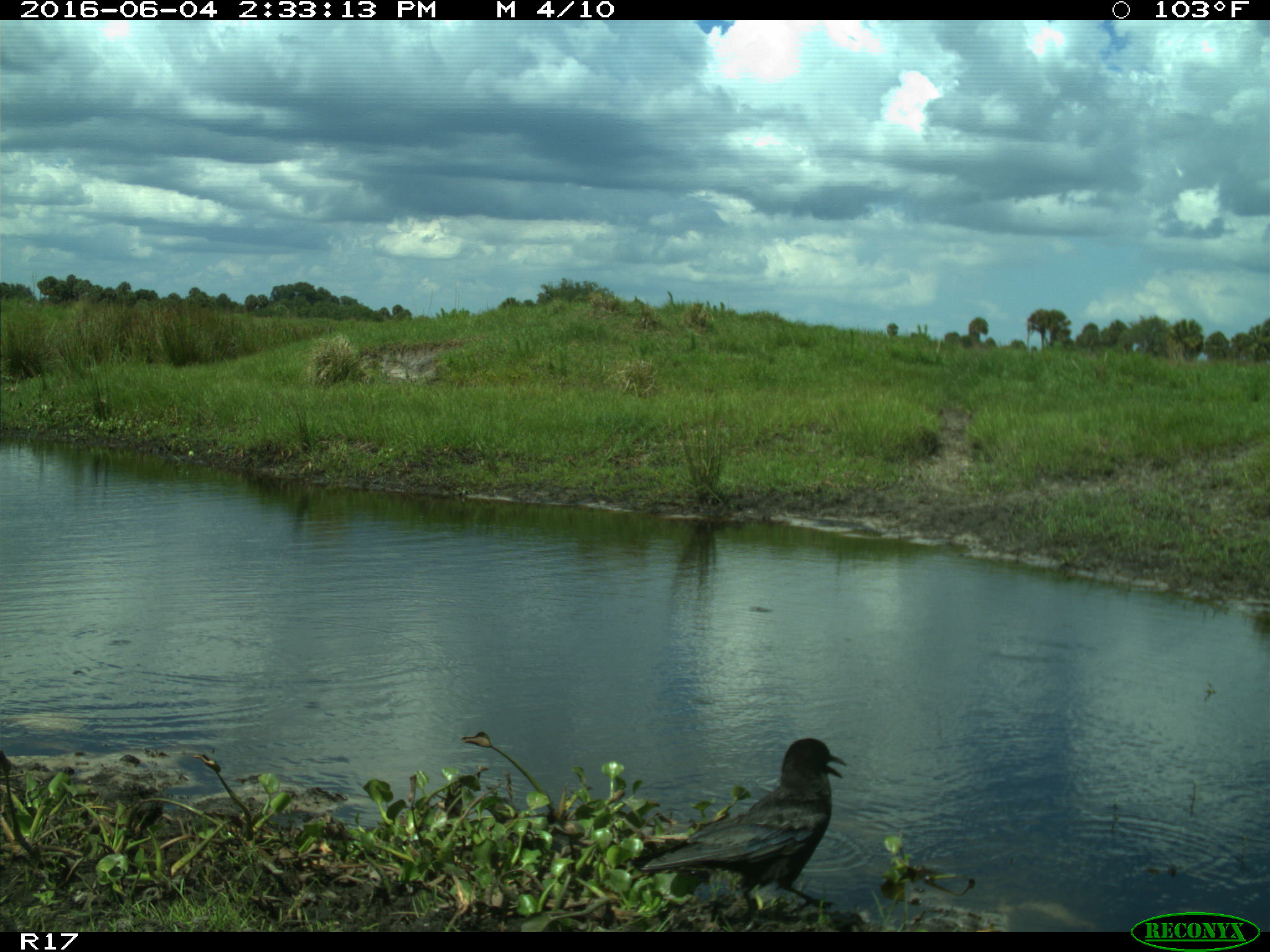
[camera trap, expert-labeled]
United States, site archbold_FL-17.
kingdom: Animalia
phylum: Chordata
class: Aves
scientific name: Aves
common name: birds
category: unidentified bird